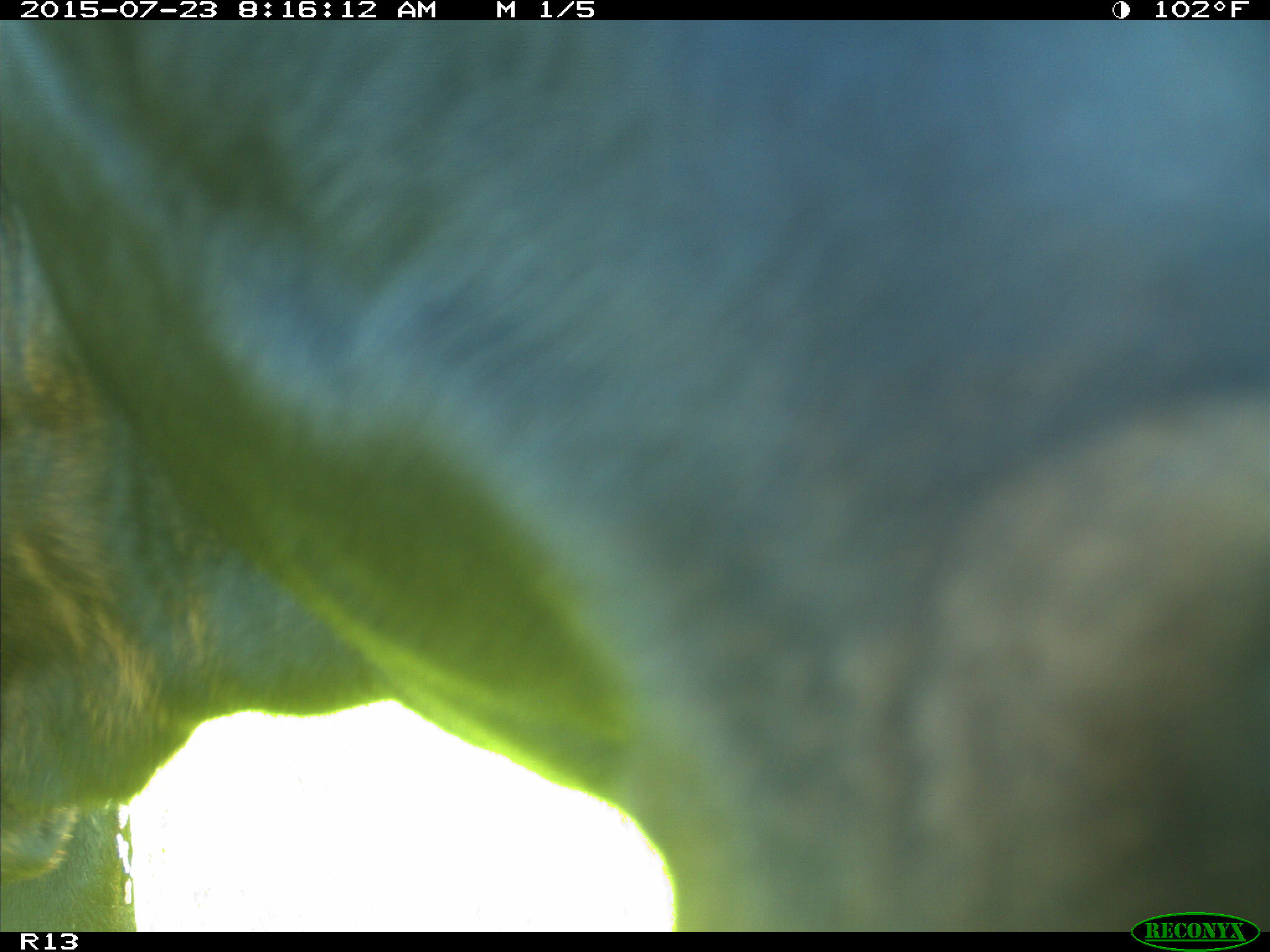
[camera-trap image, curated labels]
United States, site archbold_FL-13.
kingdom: Animalia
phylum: Chordata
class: Mammalia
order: Artiodactyla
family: Bovidae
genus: Bos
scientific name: Bos taurus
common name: domestic cow